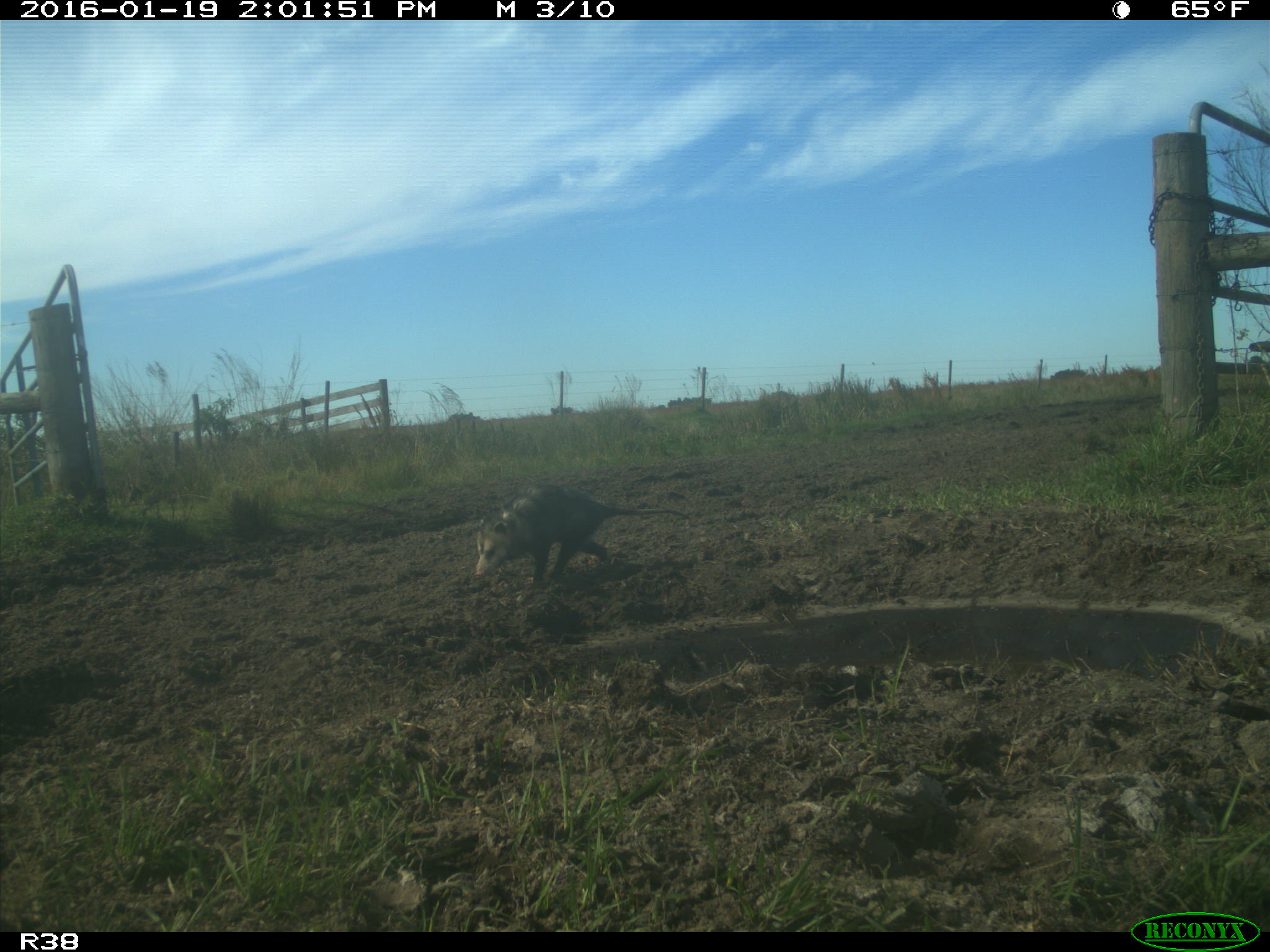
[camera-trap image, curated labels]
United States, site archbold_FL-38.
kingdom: Animalia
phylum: Chordata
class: Mammalia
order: Didelphimorphia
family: Didelphidae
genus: Didelphis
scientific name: Didelphis virginiana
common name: virginia opossum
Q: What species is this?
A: Didelphis virginiana (virginia opossum).